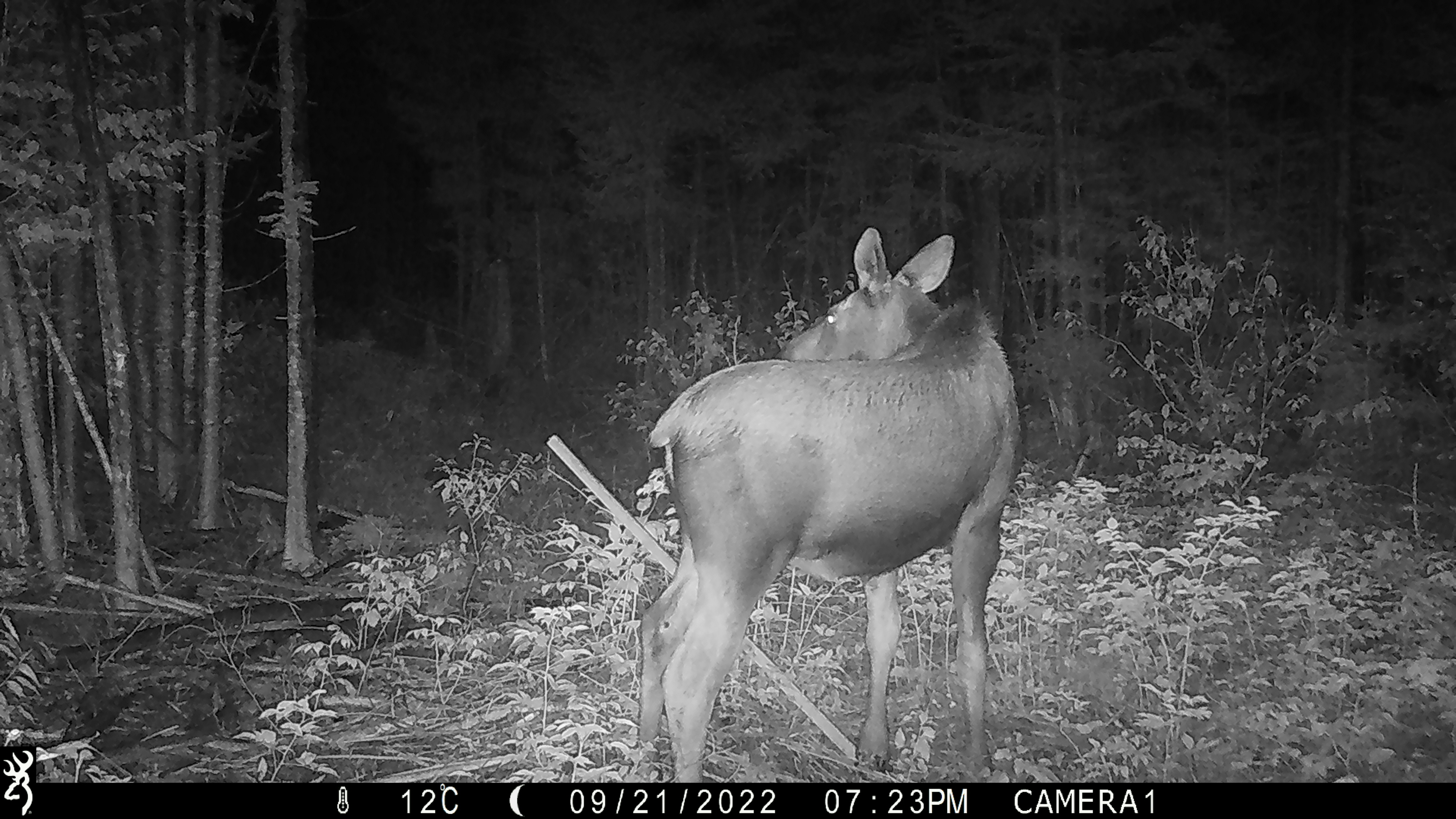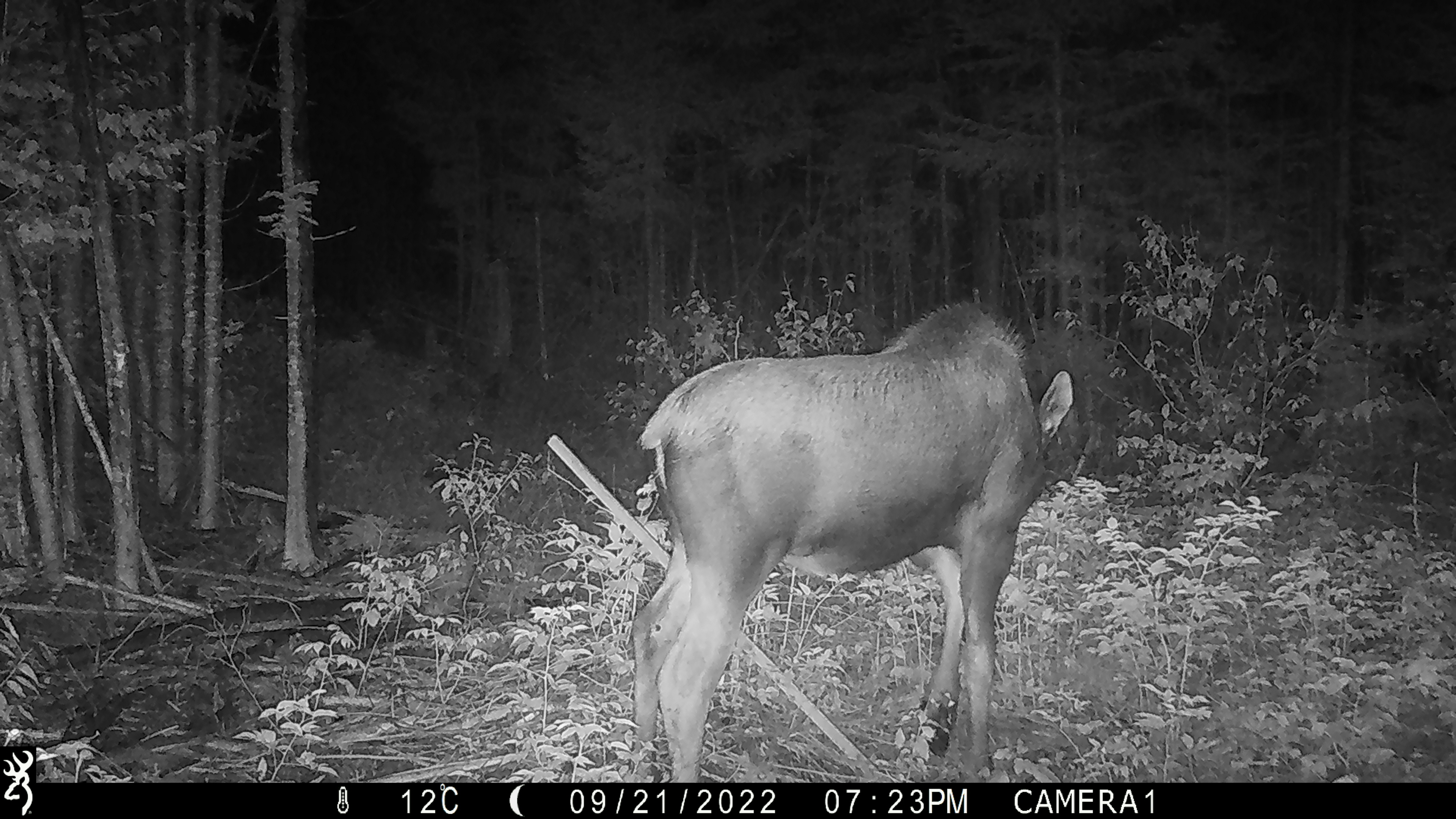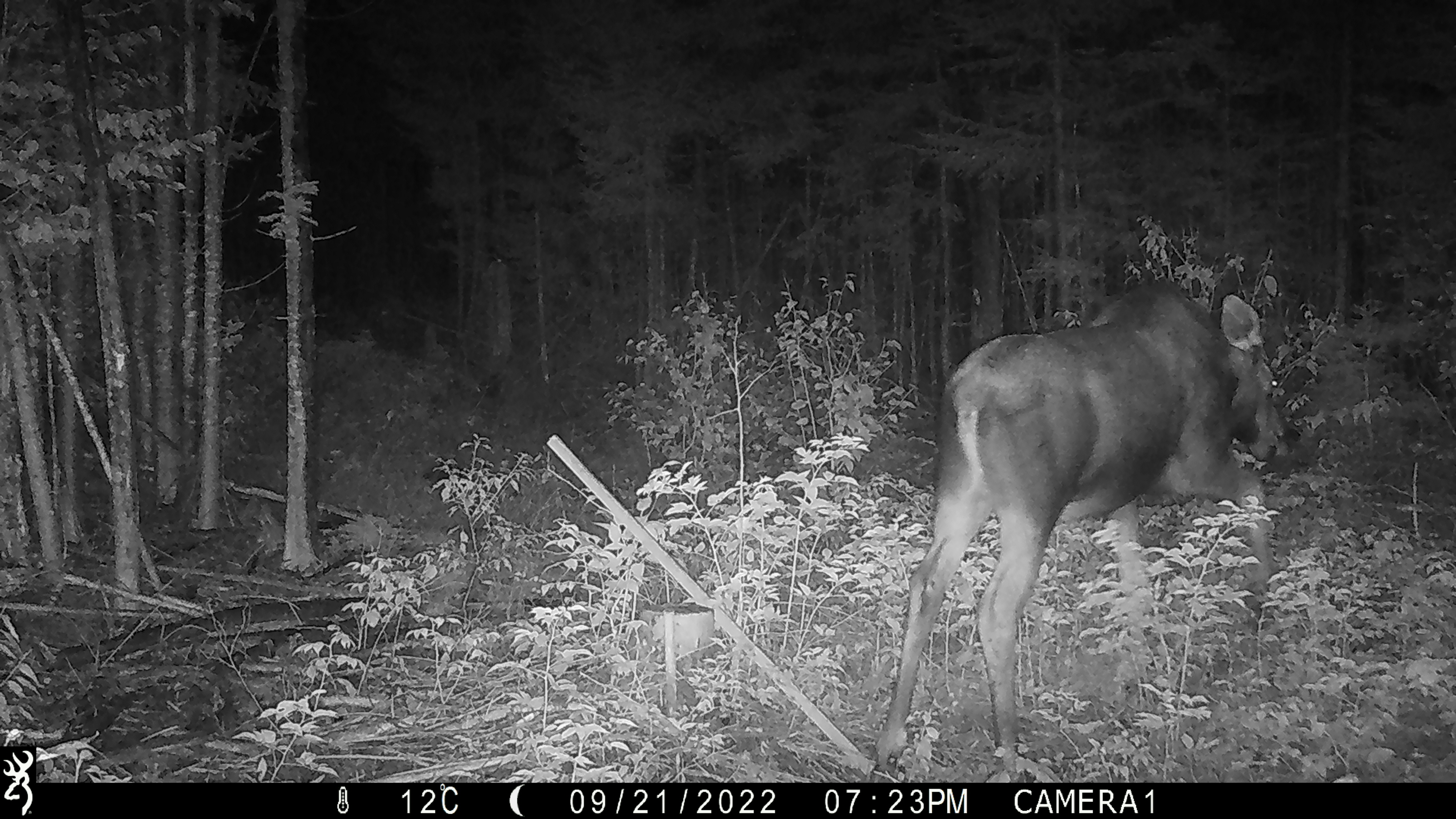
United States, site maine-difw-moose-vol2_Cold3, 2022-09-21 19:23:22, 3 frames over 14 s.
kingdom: Animalia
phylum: Chordata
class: Mammalia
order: Artiodactyla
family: Cervidae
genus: Alces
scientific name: Alces alces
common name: moose